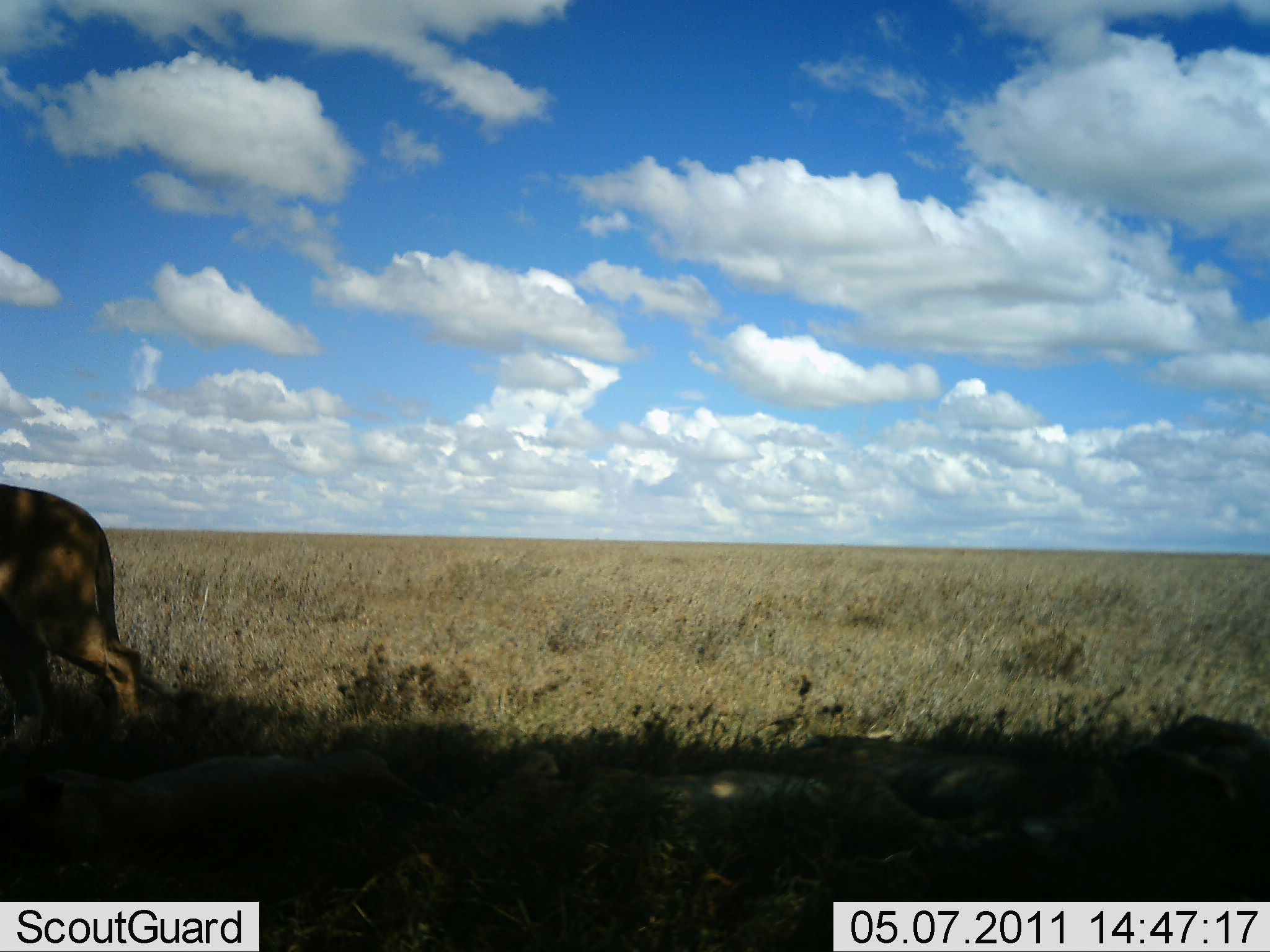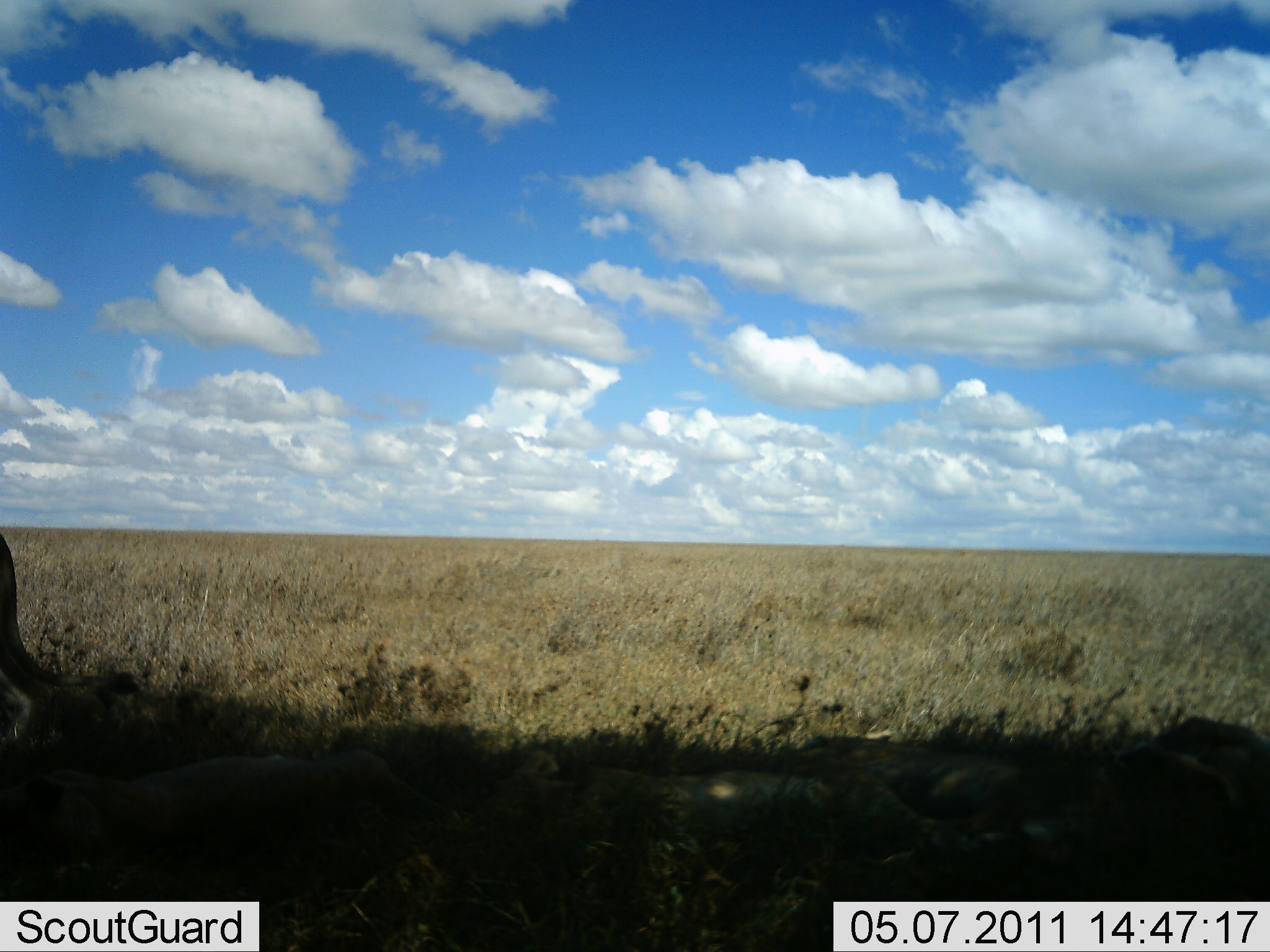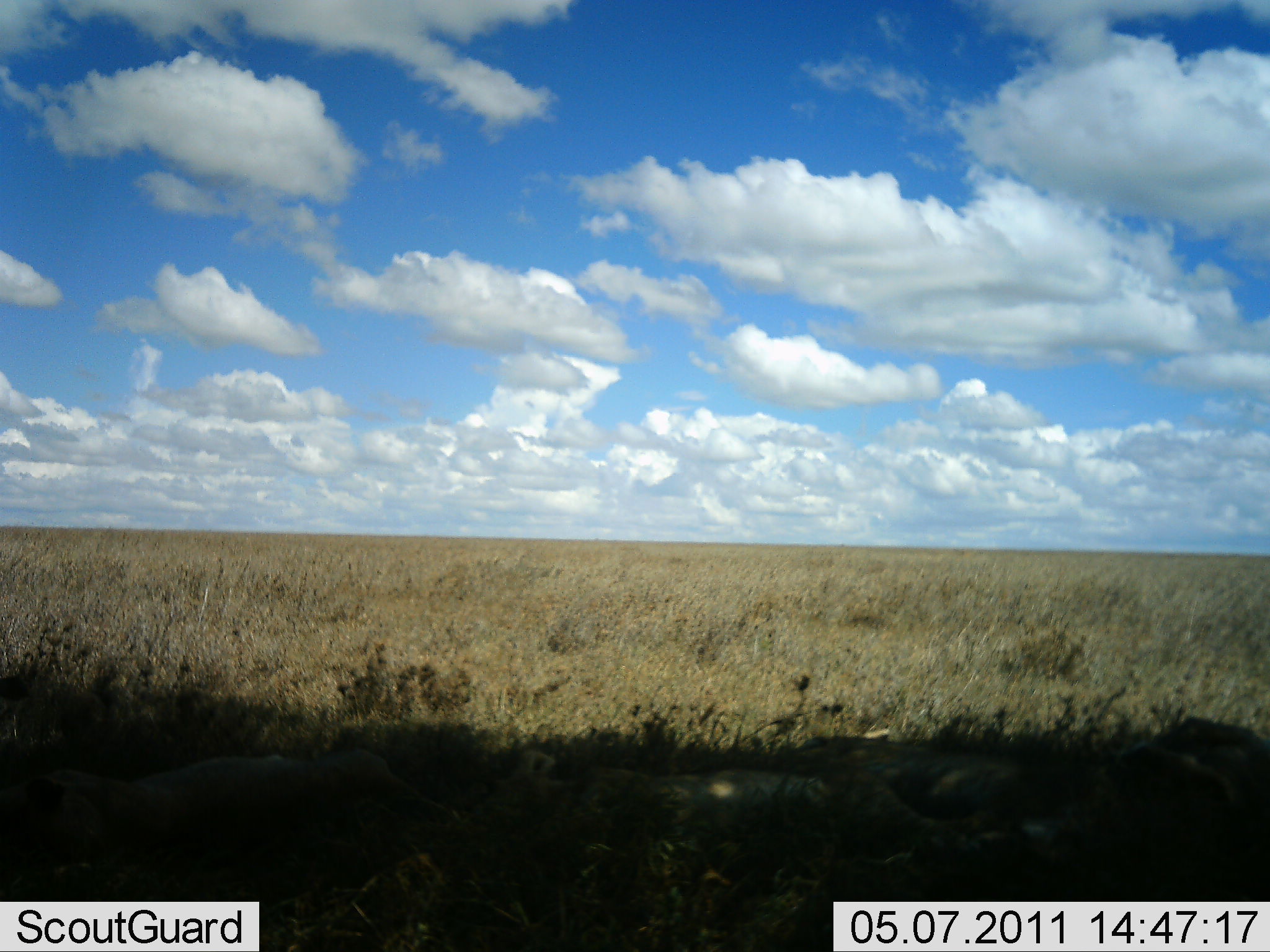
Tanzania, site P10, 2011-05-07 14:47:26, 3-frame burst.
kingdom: Animalia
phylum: Chordata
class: Mammalia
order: Carnivora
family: Felidae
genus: Panthera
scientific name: Panthera leo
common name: lion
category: lionfemale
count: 4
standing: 8%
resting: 58%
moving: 67%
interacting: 0%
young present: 0%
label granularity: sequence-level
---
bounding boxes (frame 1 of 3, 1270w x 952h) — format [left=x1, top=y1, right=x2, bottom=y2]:
animal: [left=450, top=732, right=862, bottom=895]; [left=117, top=744, right=467, bottom=879]; [left=0, top=485, right=143, bottom=773]; [left=781, top=727, right=1084, bottom=852]; [left=1099, top=713, right=1270, bottom=851]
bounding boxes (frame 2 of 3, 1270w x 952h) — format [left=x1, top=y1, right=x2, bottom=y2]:
animal: [left=2, top=750, right=453, bottom=866]; [left=489, top=741, right=840, bottom=873]; [left=777, top=736, right=1067, bottom=866]; [left=0, top=531, right=144, bottom=769]; [left=1135, top=712, right=1270, bottom=827]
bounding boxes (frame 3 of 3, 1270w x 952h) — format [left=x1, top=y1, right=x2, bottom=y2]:
animal: [left=442, top=745, right=872, bottom=909]; [left=734, top=733, right=1125, bottom=897]; [left=0, top=752, right=416, bottom=880]; [left=1123, top=719, right=1269, bottom=836]; [left=0, top=660, right=45, bottom=745]